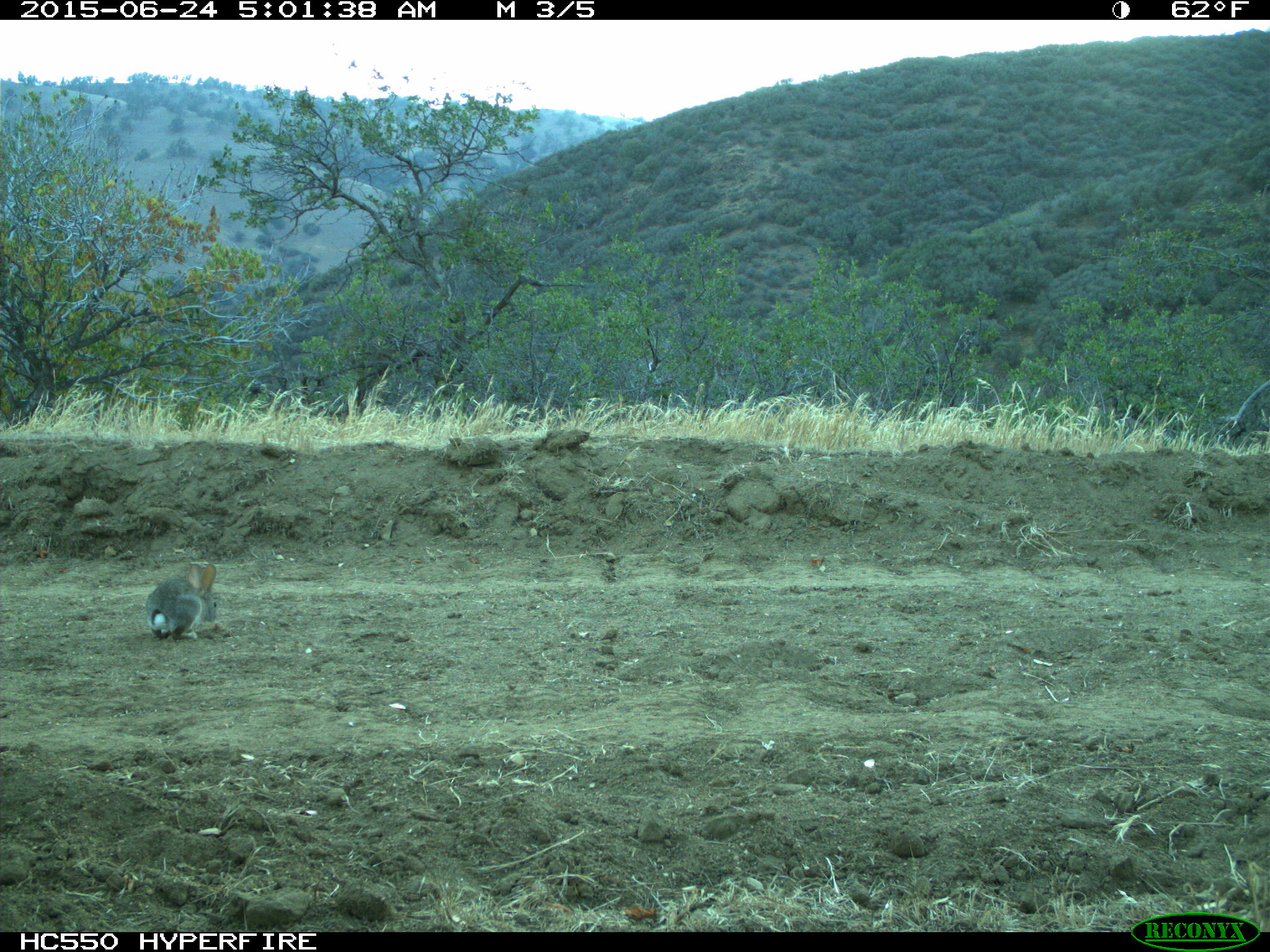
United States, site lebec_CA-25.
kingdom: Animalia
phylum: Chordata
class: Mammalia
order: Lagomorpha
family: Leporidae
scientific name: Leporidae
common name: rabbits and hares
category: unidentified rabbit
Unidentified rabbit (rabbits and hares) (Leporidae).